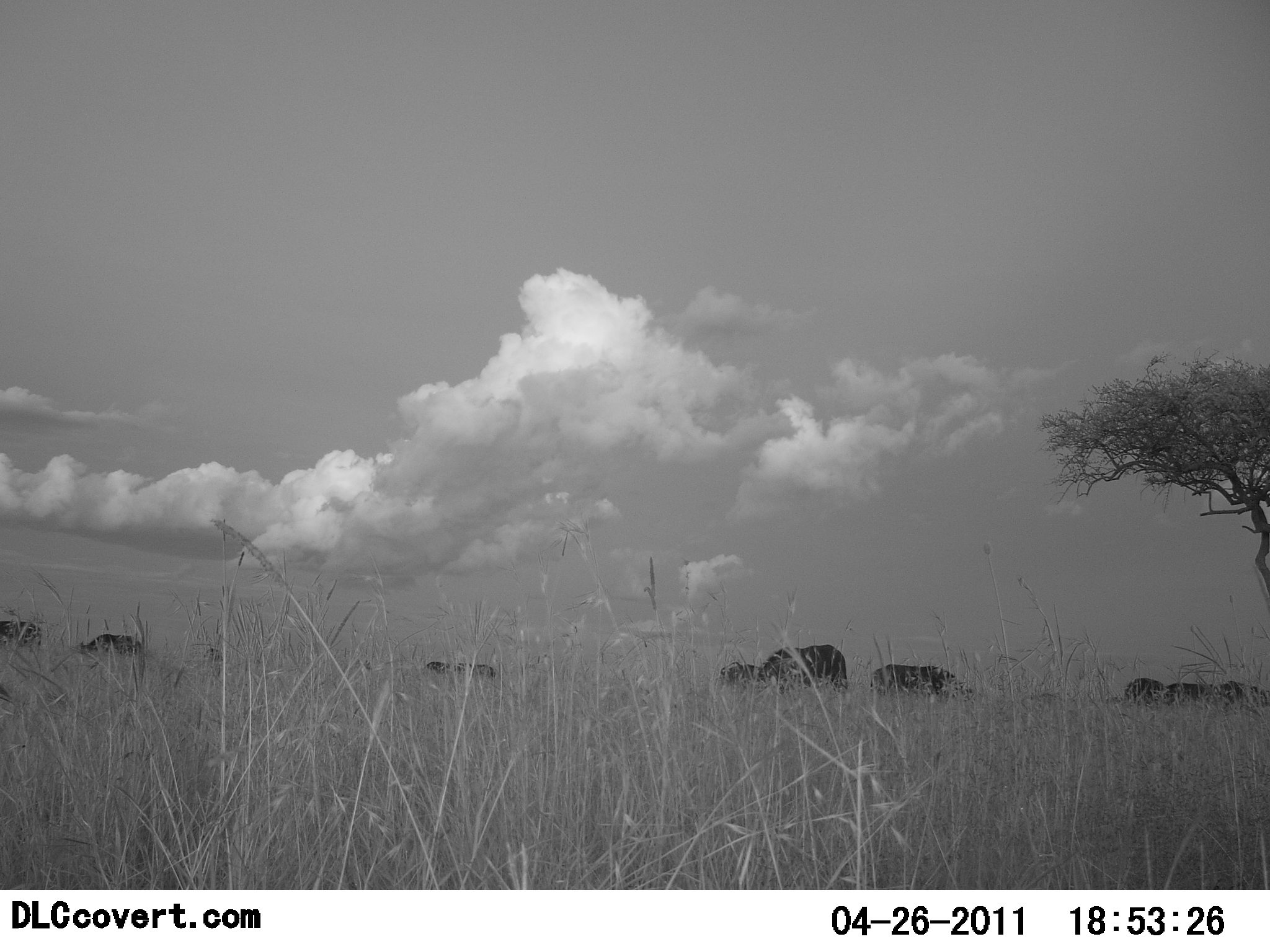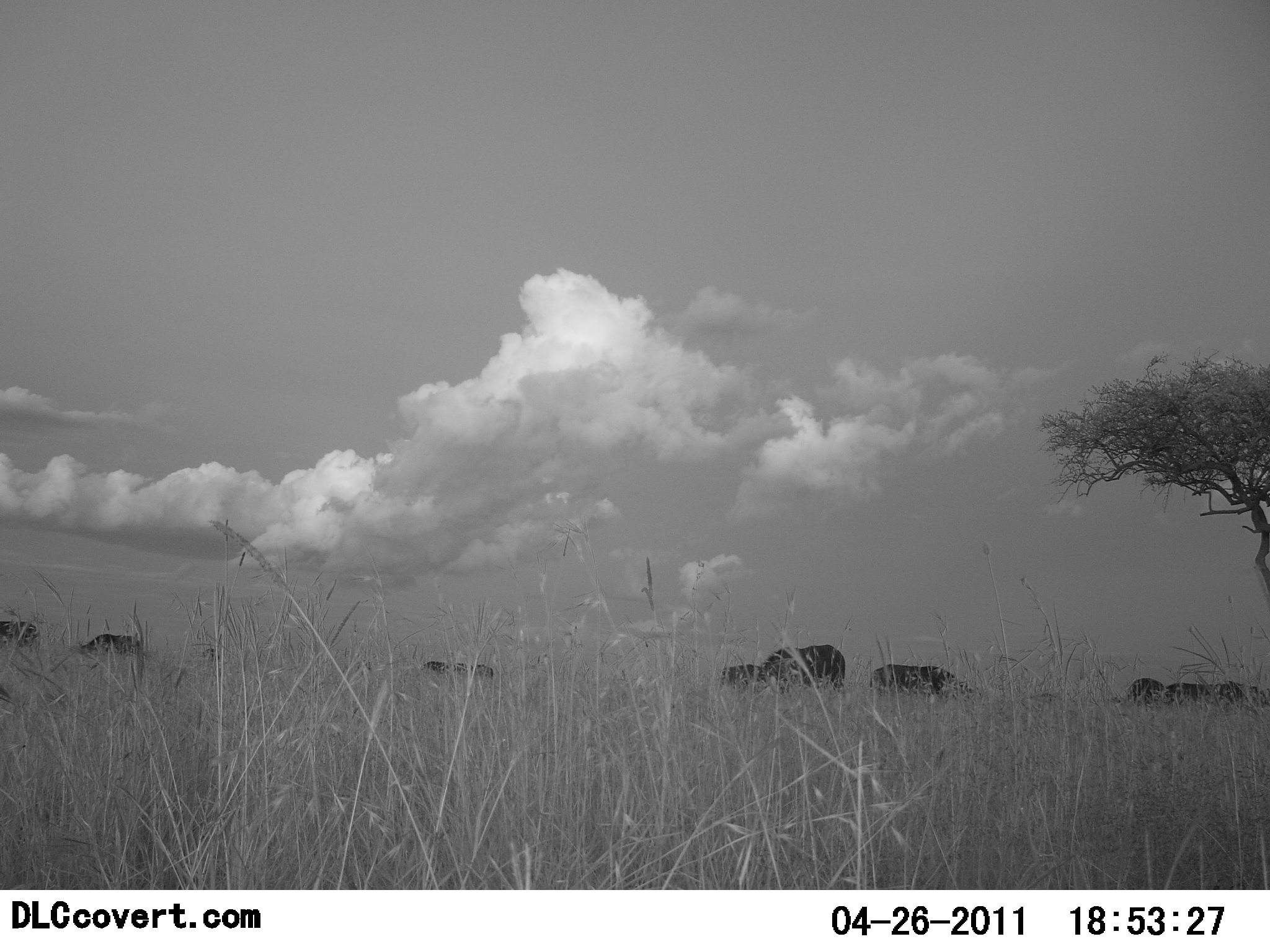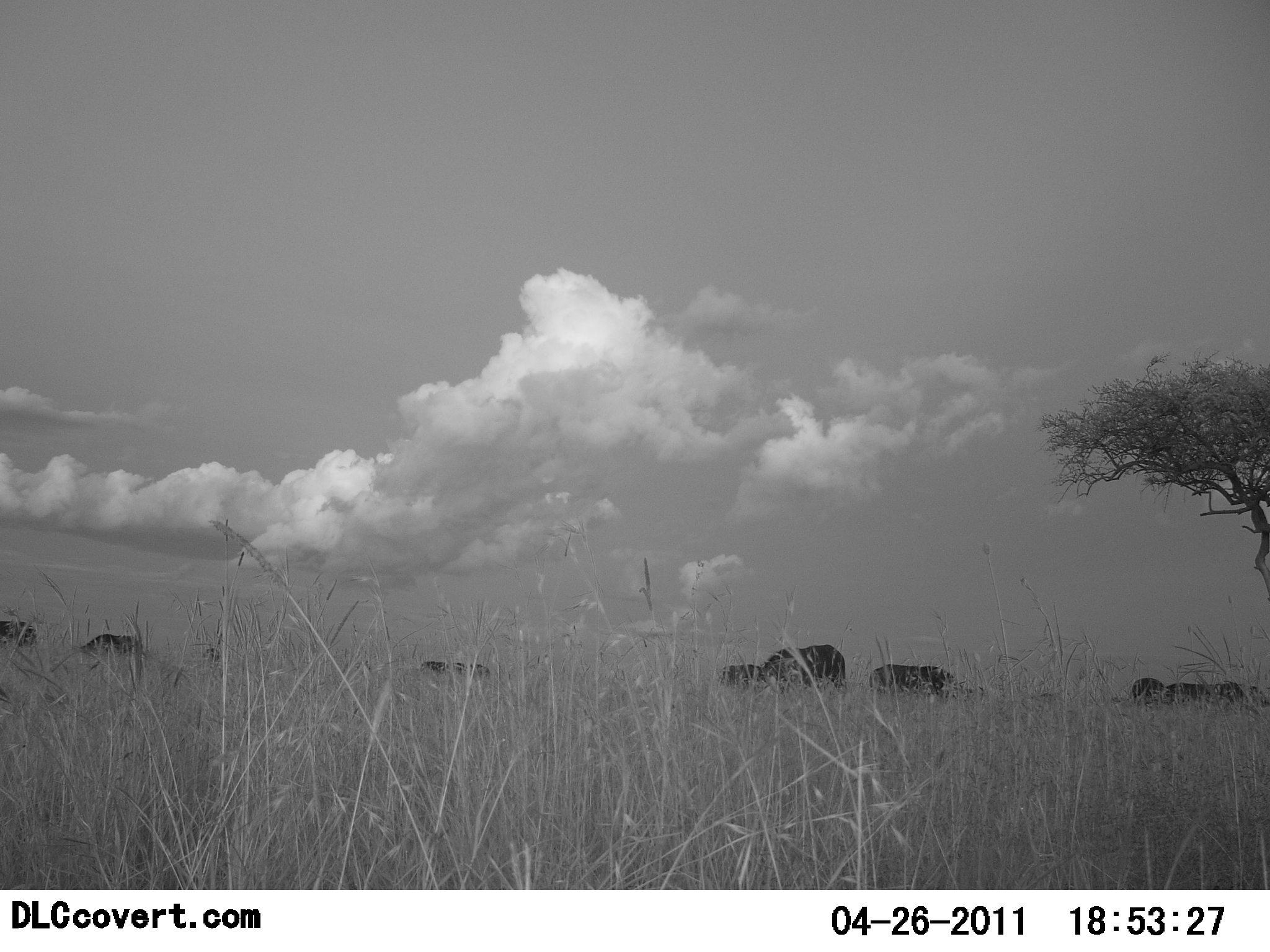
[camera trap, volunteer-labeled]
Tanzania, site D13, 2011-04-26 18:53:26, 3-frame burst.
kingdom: Animalia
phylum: Chordata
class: Mammalia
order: Perissodactyla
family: Equidae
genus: Equus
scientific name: Equus quagga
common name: plains zebra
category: zebra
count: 10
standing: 40%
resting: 0%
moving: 20%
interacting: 0%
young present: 0%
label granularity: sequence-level